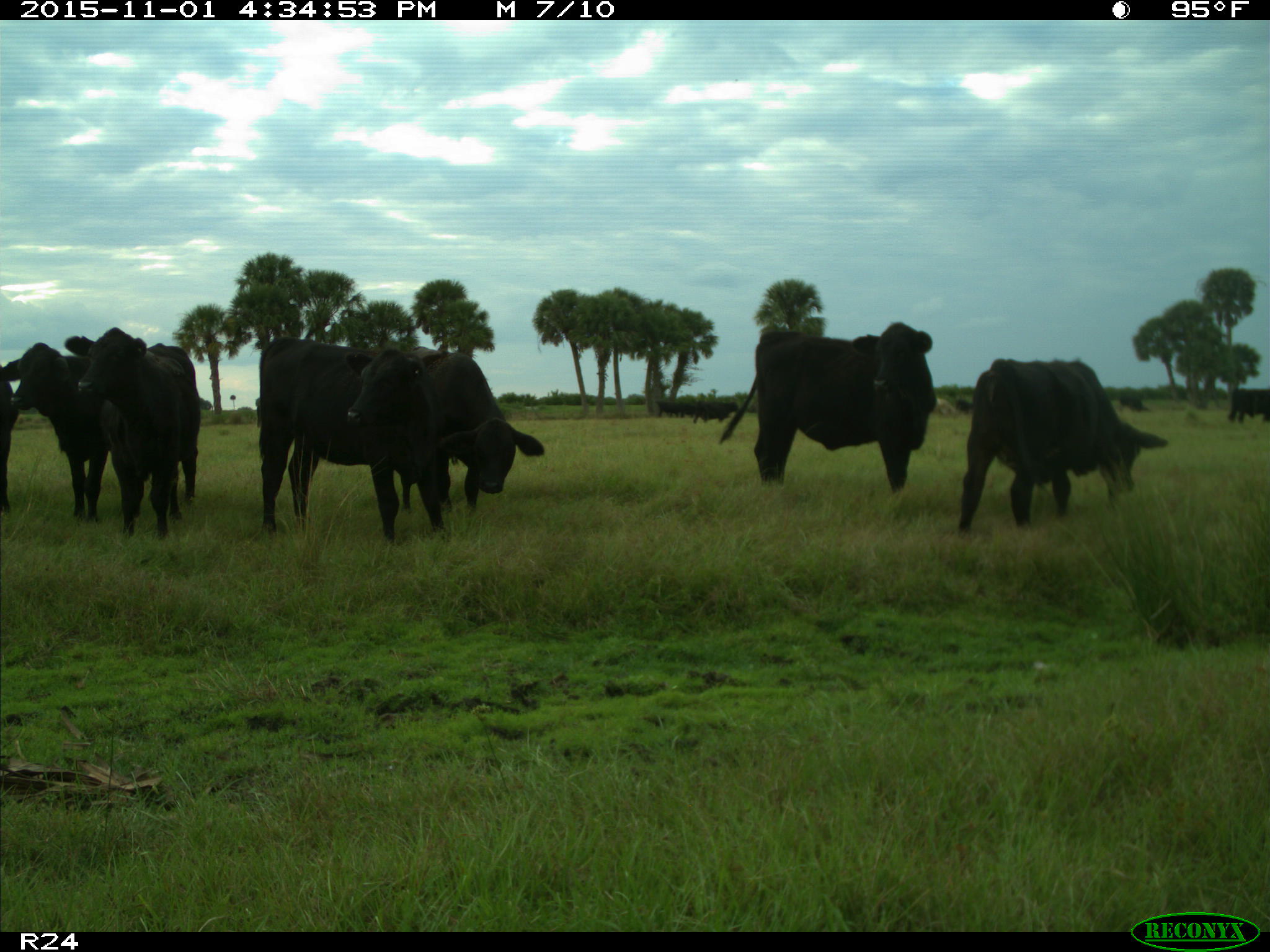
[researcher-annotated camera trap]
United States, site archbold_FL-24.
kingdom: Animalia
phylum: Chordata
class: Mammalia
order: Artiodactyla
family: Bovidae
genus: Bos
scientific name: Bos taurus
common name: domestic cow